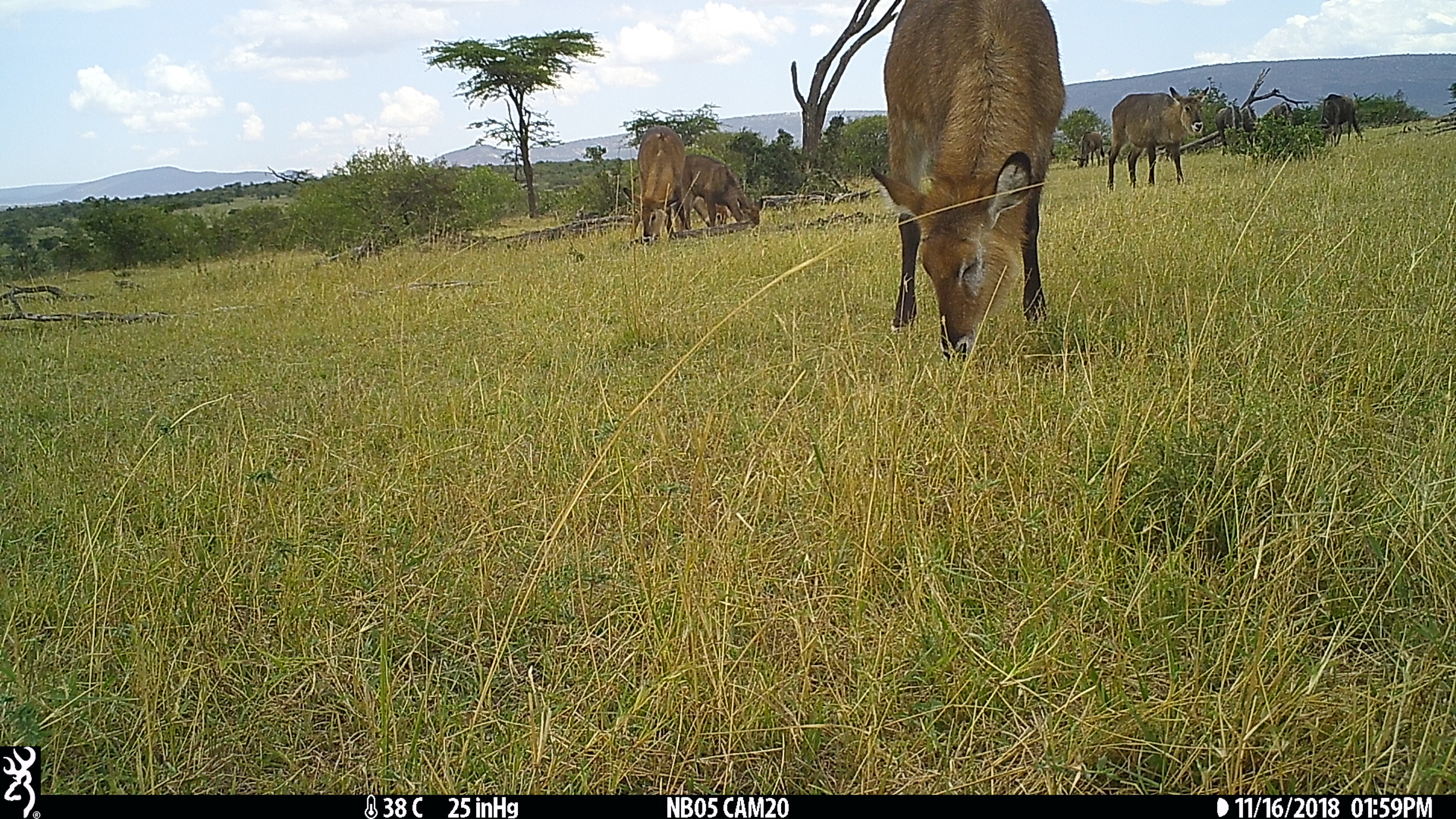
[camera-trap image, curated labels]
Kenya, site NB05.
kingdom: Animalia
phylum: Chordata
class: Mammalia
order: Artiodactyla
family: Bovidae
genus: Kobus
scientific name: Kobus ellipsiprymnus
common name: waterbuck